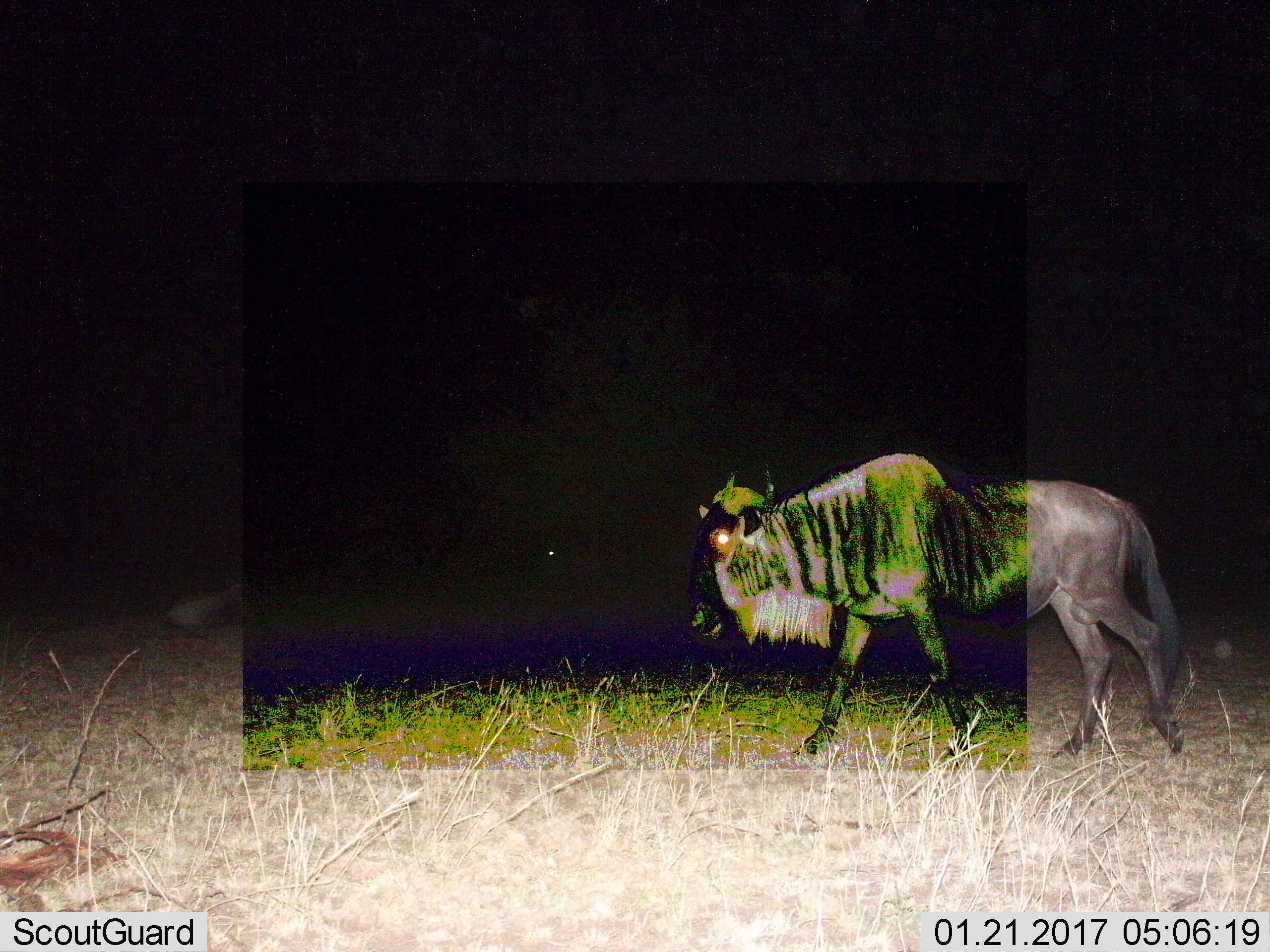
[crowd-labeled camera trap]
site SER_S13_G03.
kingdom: Animalia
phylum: Chordata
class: Mammalia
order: Artiodactyla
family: Bovidae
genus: Connochaetes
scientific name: Connochaetes taurinus taurinus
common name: blue wildebeest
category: wildebeestblue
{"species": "wildebeestblue (blue wildebeest) (Connochaetes taurinus taurinus)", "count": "2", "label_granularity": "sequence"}